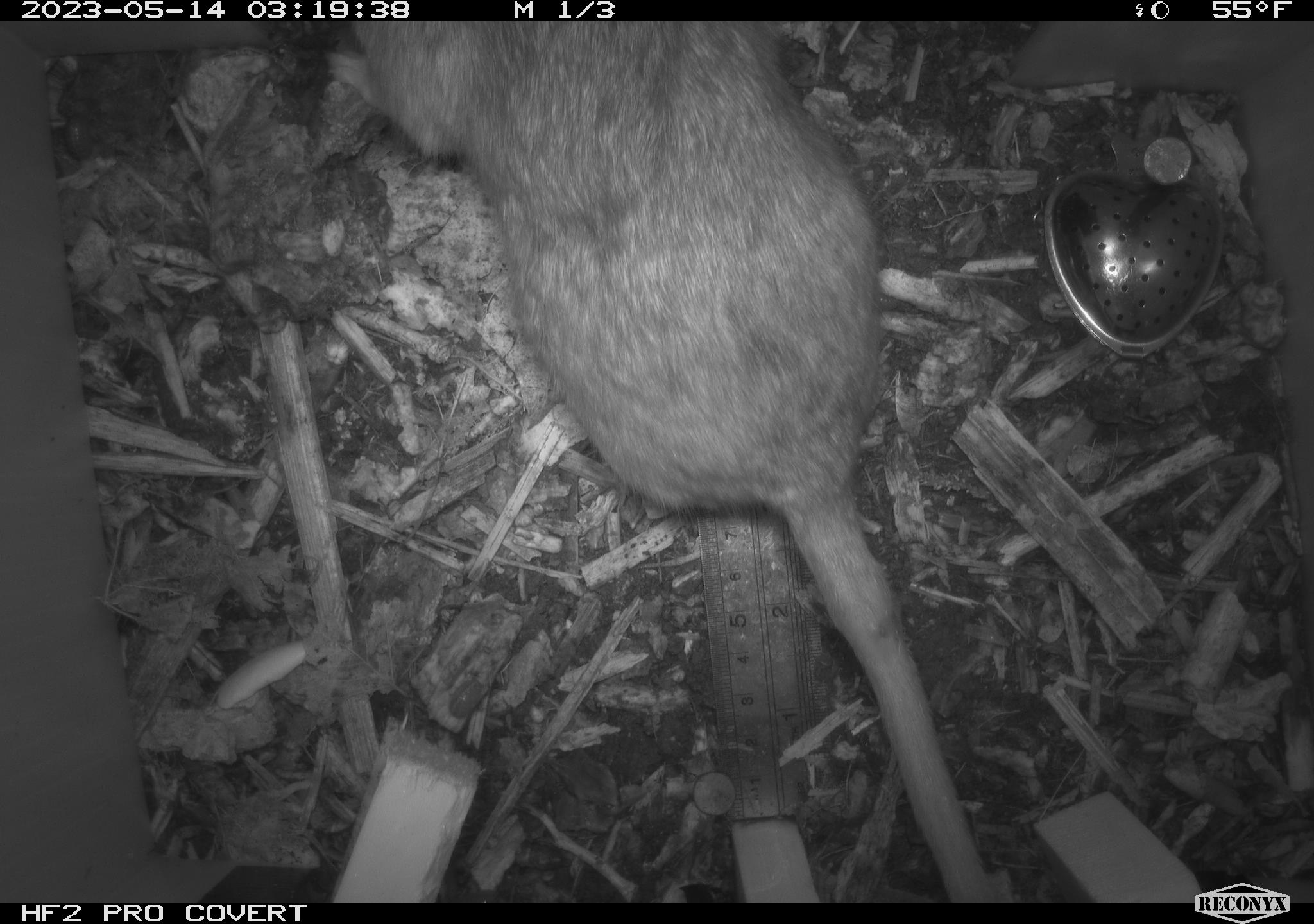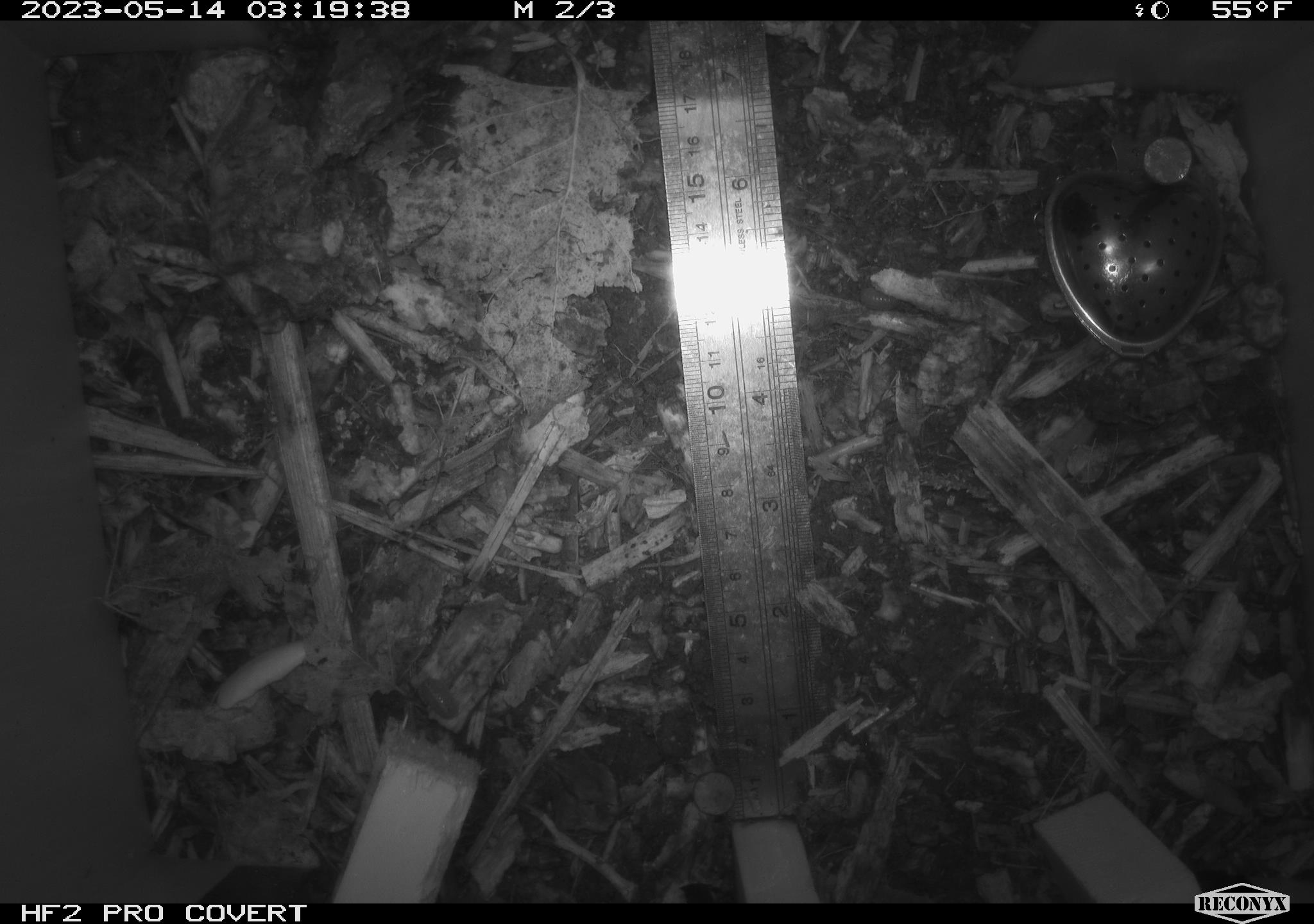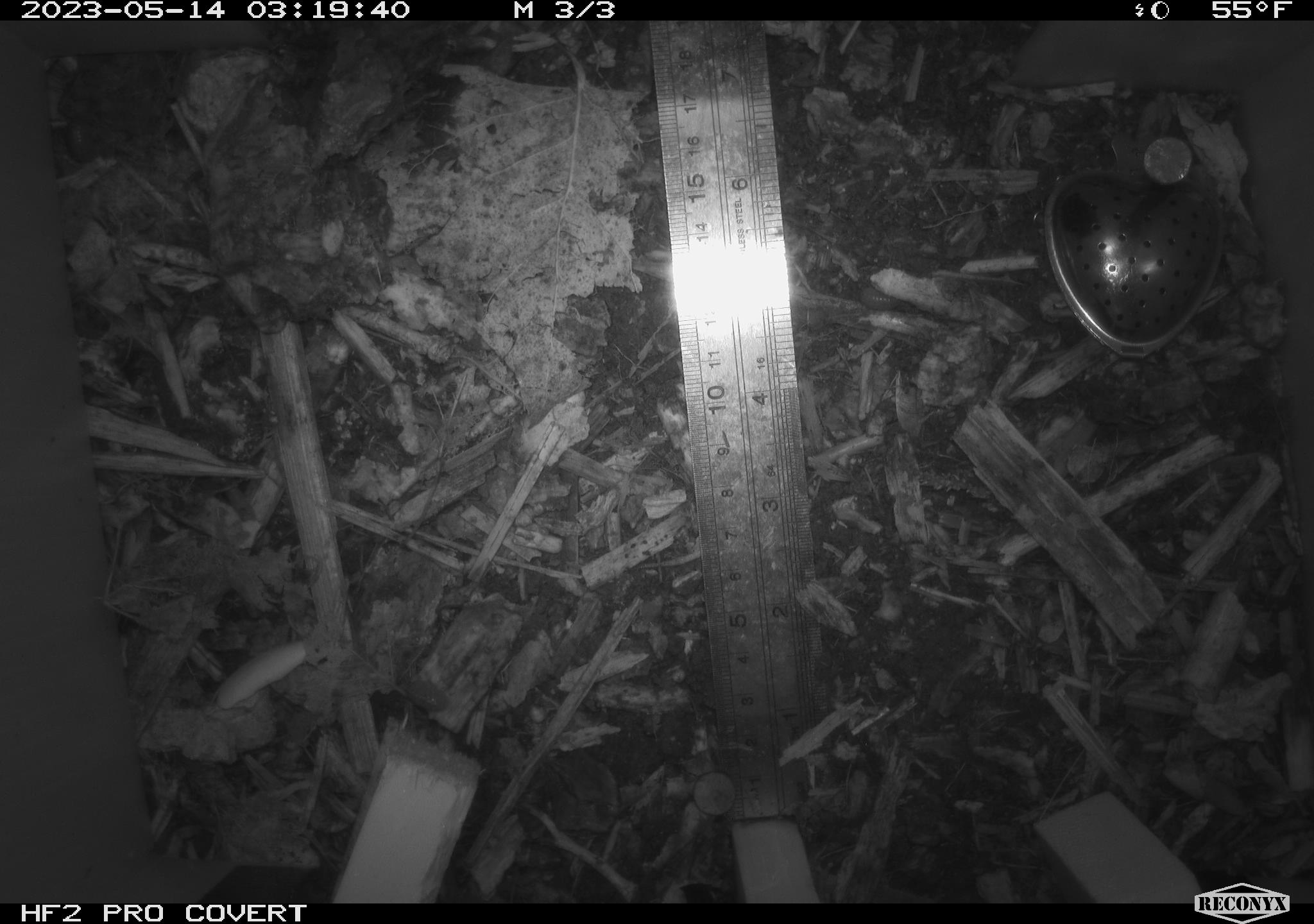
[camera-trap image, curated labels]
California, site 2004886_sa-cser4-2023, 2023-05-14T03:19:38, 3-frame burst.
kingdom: Animalia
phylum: Chordata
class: Mammalia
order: Rodentia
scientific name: Rodentia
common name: mouse species